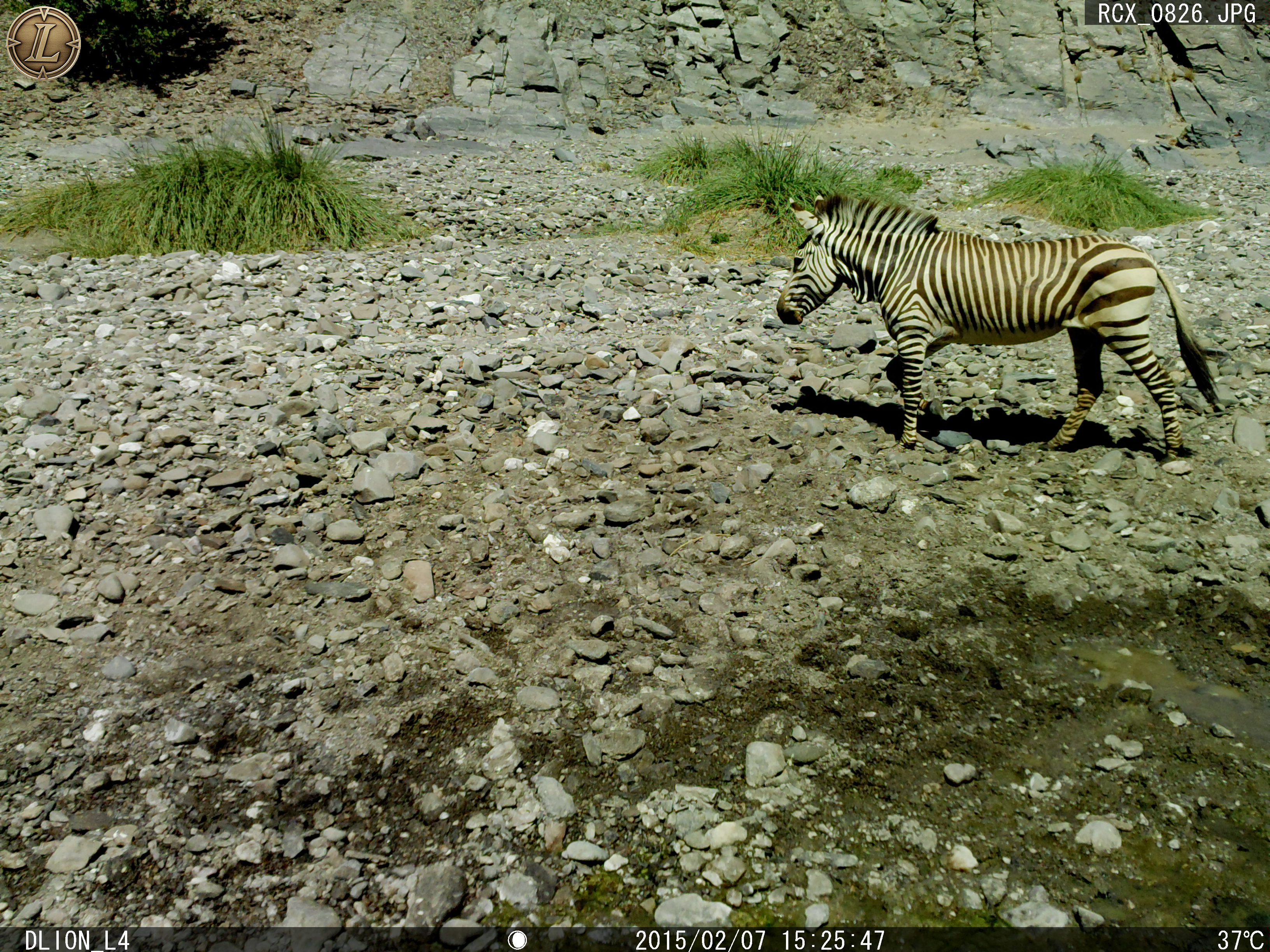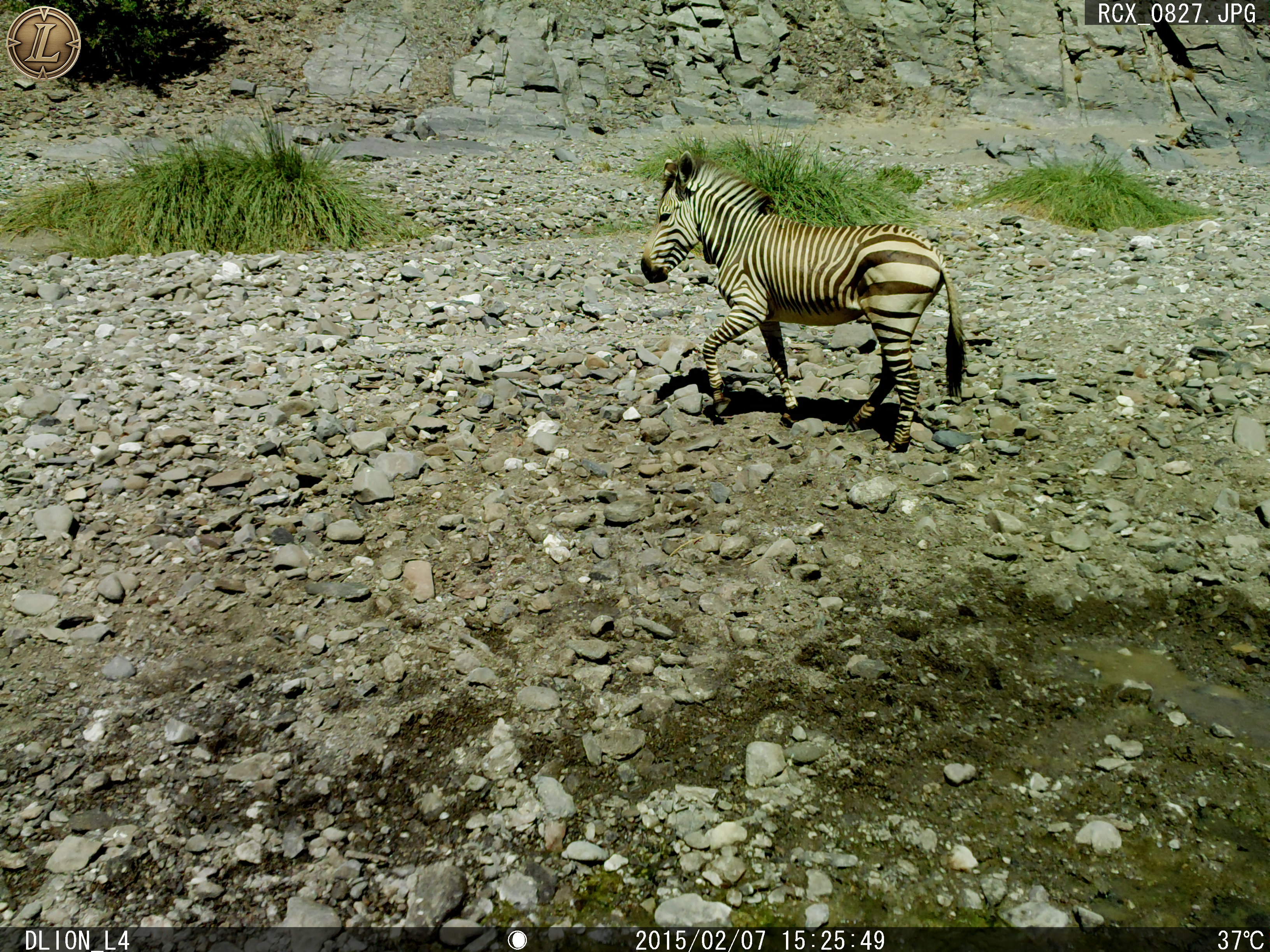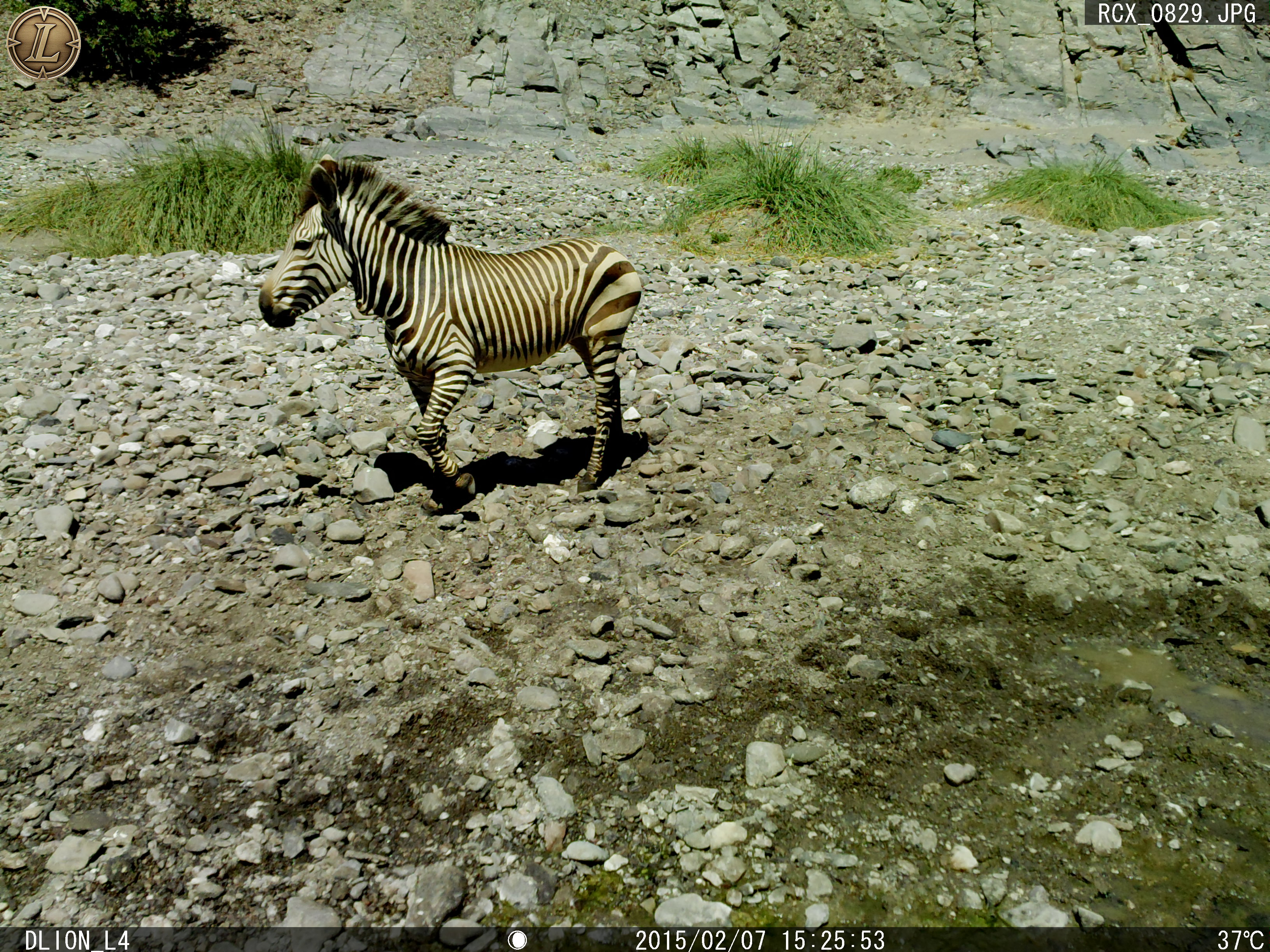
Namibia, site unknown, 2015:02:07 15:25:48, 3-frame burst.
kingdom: Animalia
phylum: Chordata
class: Mammalia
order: Perissodactyla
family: Equidae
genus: Equus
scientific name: Equus zebra hartmannae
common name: hartmann's mountain zebra